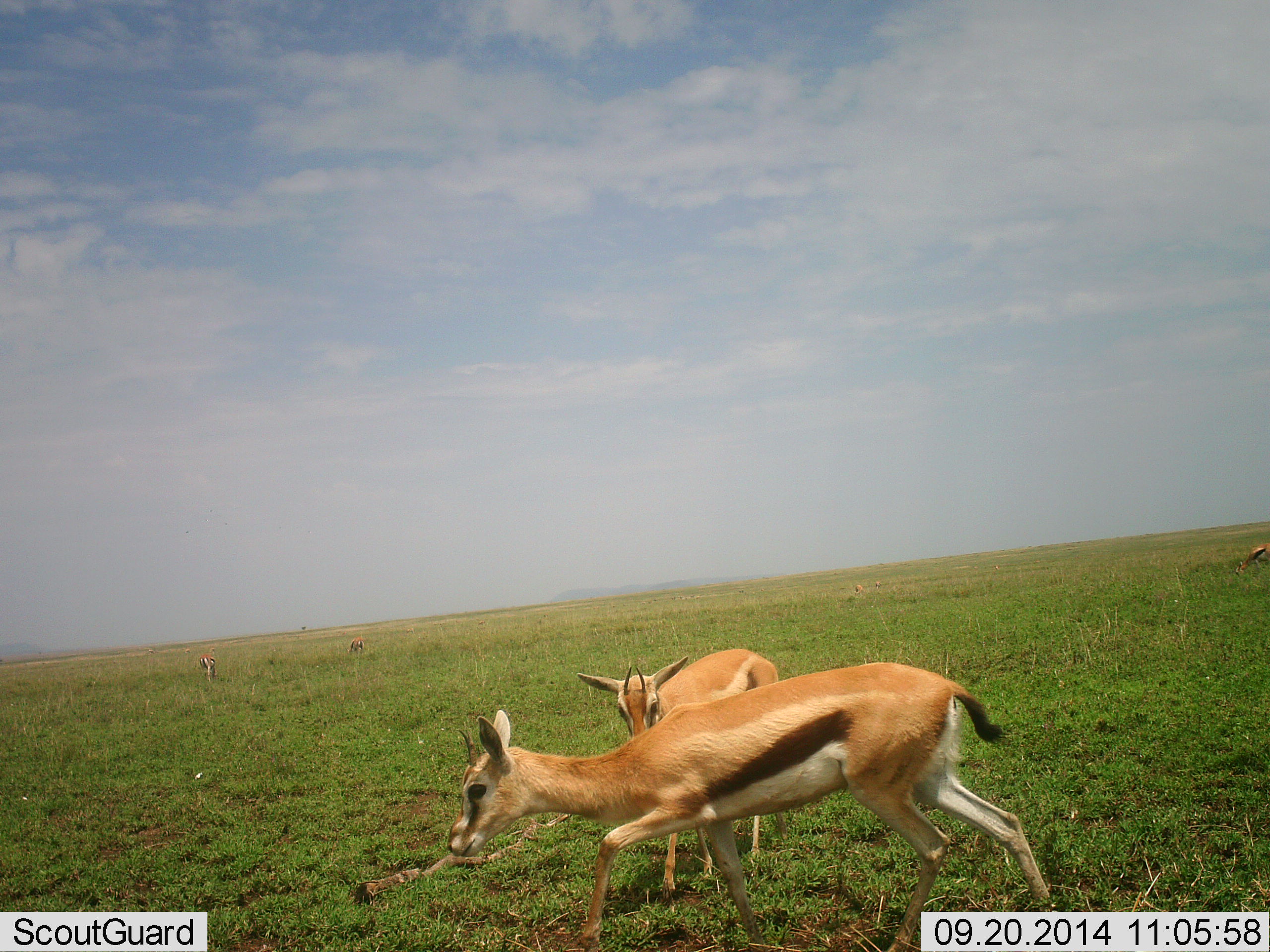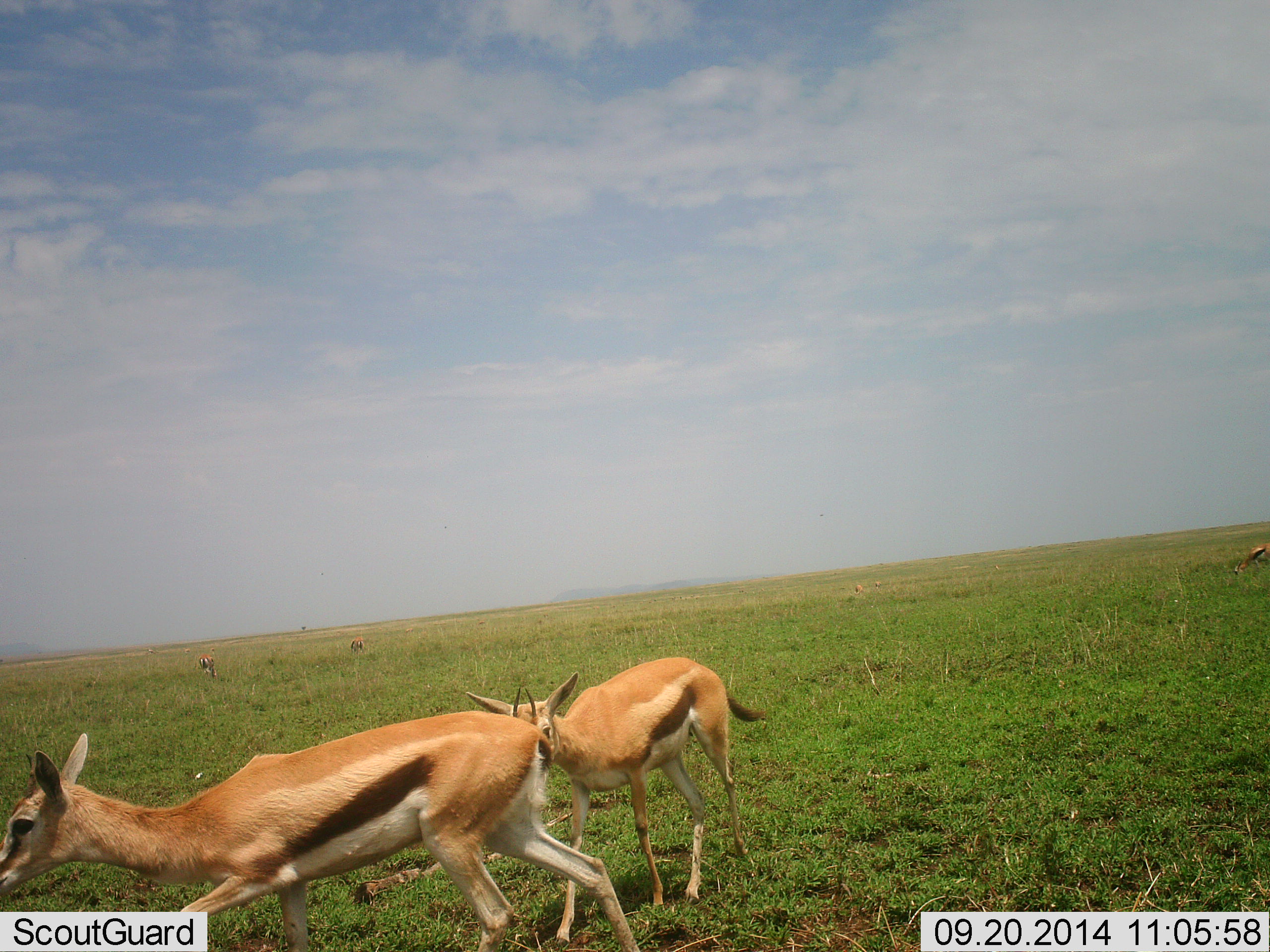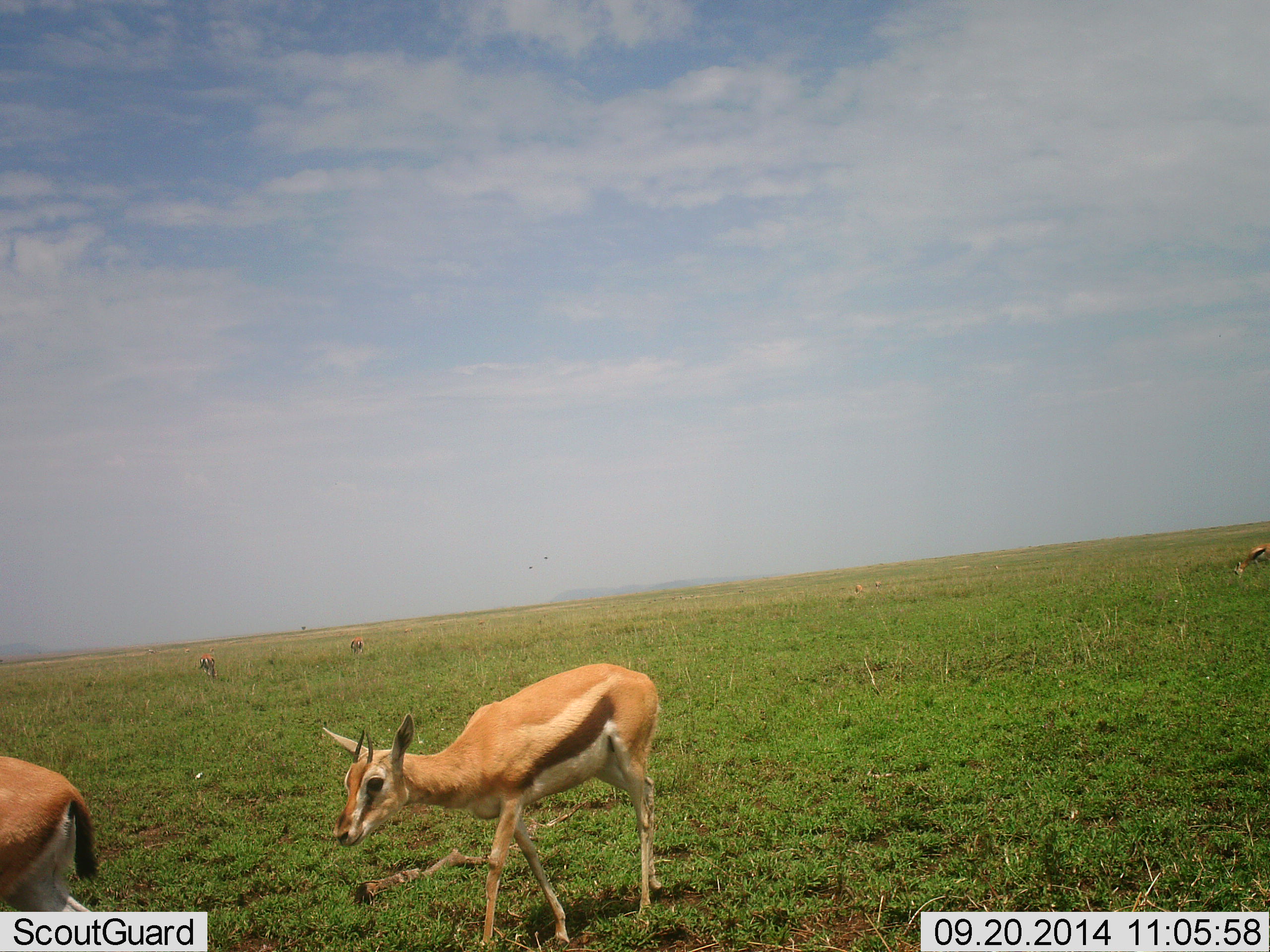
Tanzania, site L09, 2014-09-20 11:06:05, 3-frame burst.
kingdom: Animalia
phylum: Chordata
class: Mammalia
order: Artiodactyla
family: Bovidae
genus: Eudorcas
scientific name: Eudorcas thomsonii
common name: thomson's gazelle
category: gazellethomsons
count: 5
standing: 50%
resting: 0%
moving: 90%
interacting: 0%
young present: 10%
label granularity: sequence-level